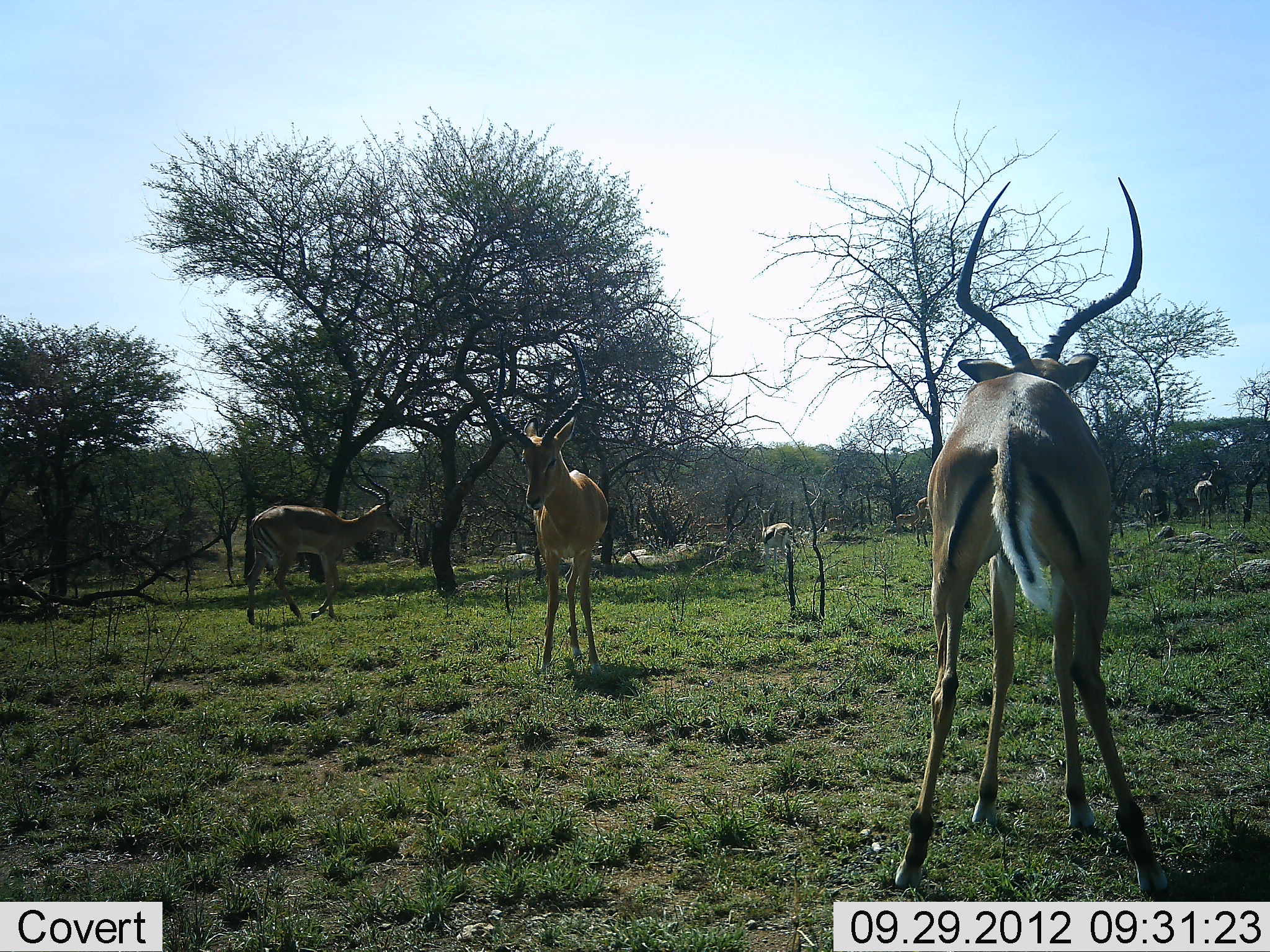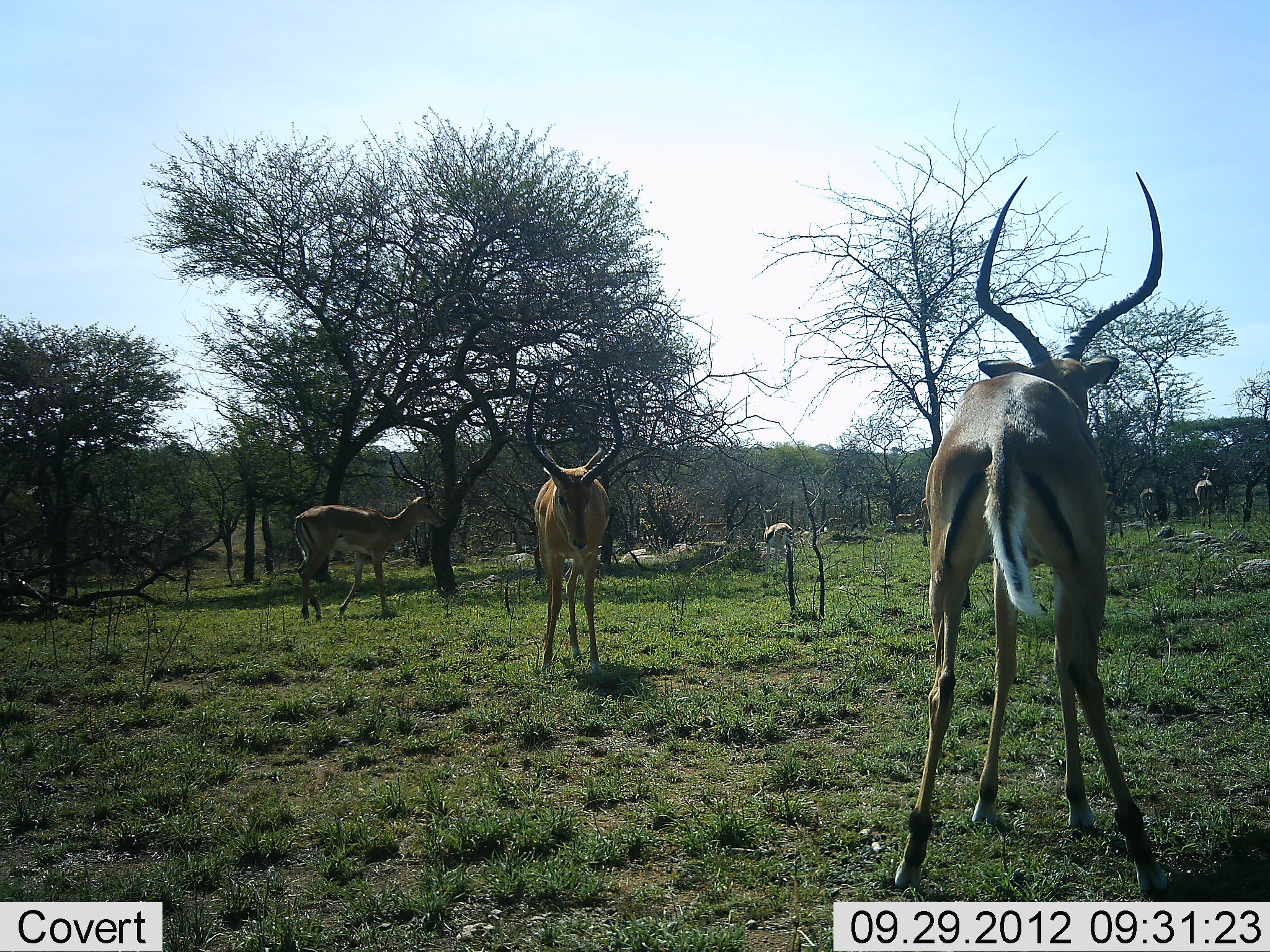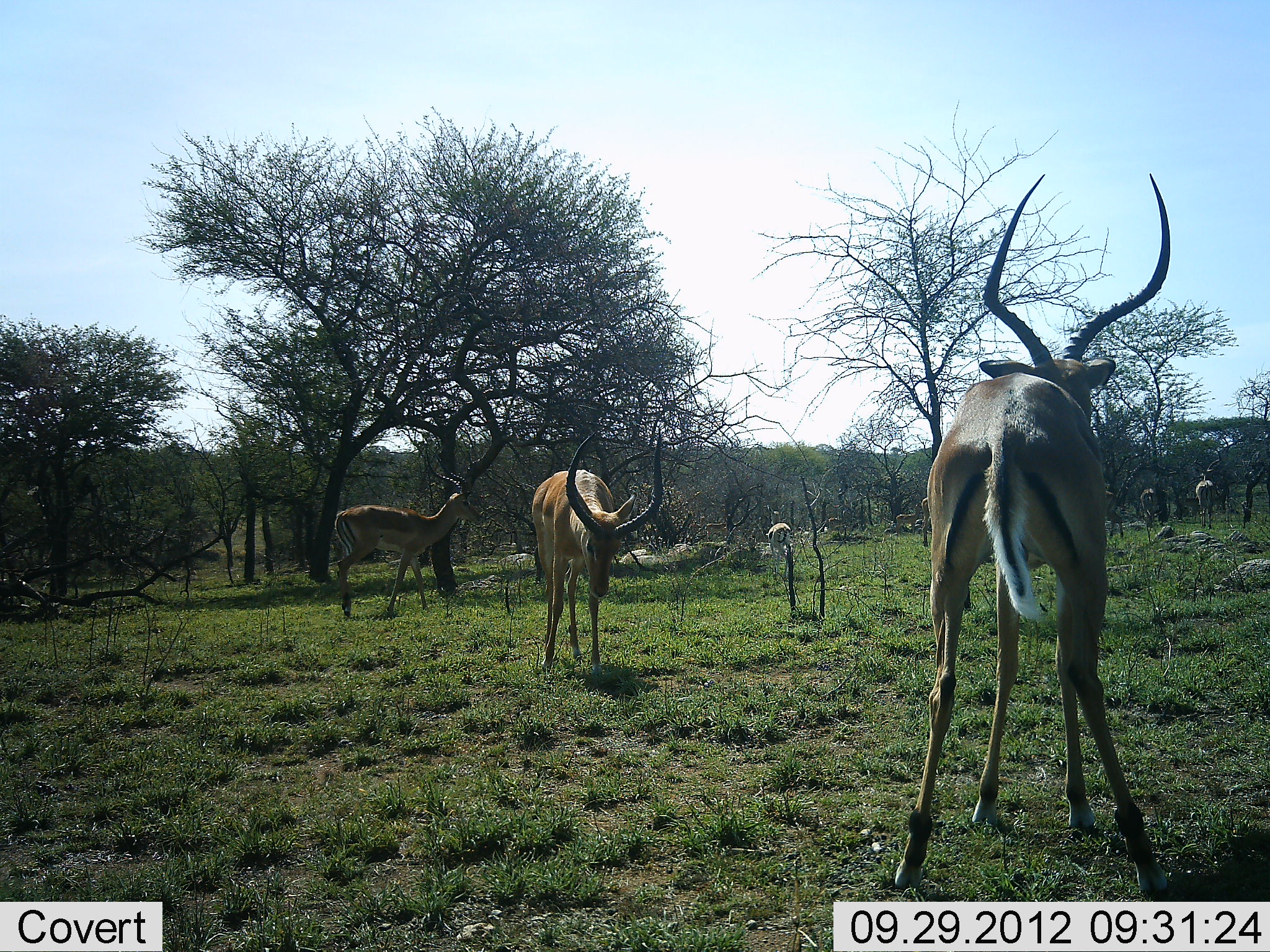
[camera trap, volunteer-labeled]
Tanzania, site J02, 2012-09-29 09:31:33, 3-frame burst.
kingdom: Animalia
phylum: Chordata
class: Mammalia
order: Artiodactyla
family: Bovidae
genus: Aepyceros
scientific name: Aepyceros melampus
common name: impala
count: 6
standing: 100%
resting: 0%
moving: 33%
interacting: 8%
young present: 0%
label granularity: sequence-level